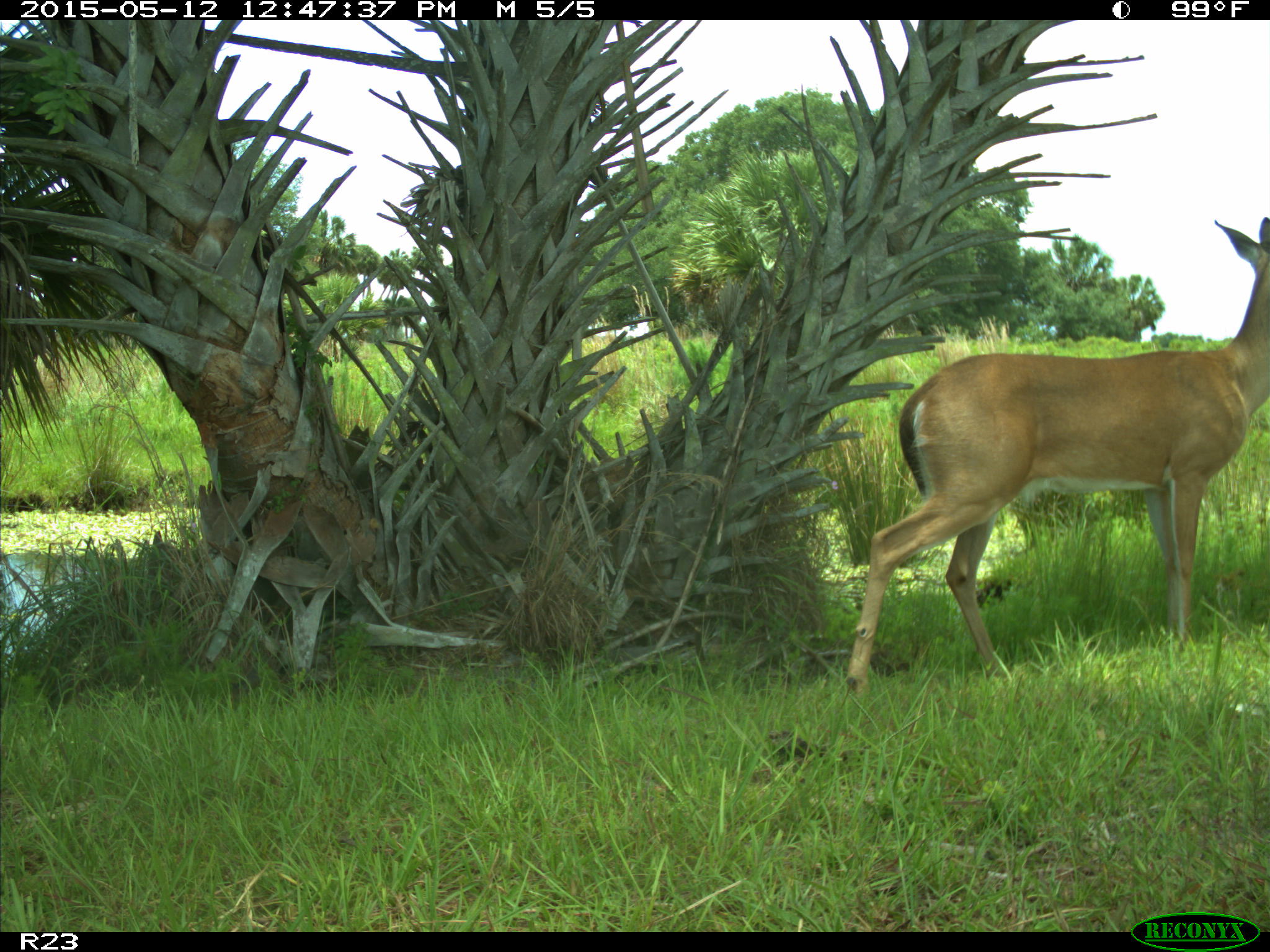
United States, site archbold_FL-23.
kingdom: Animalia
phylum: Chordata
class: Mammalia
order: Artiodactyla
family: Bovidae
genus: Bos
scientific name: Bos taurus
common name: domestic cow